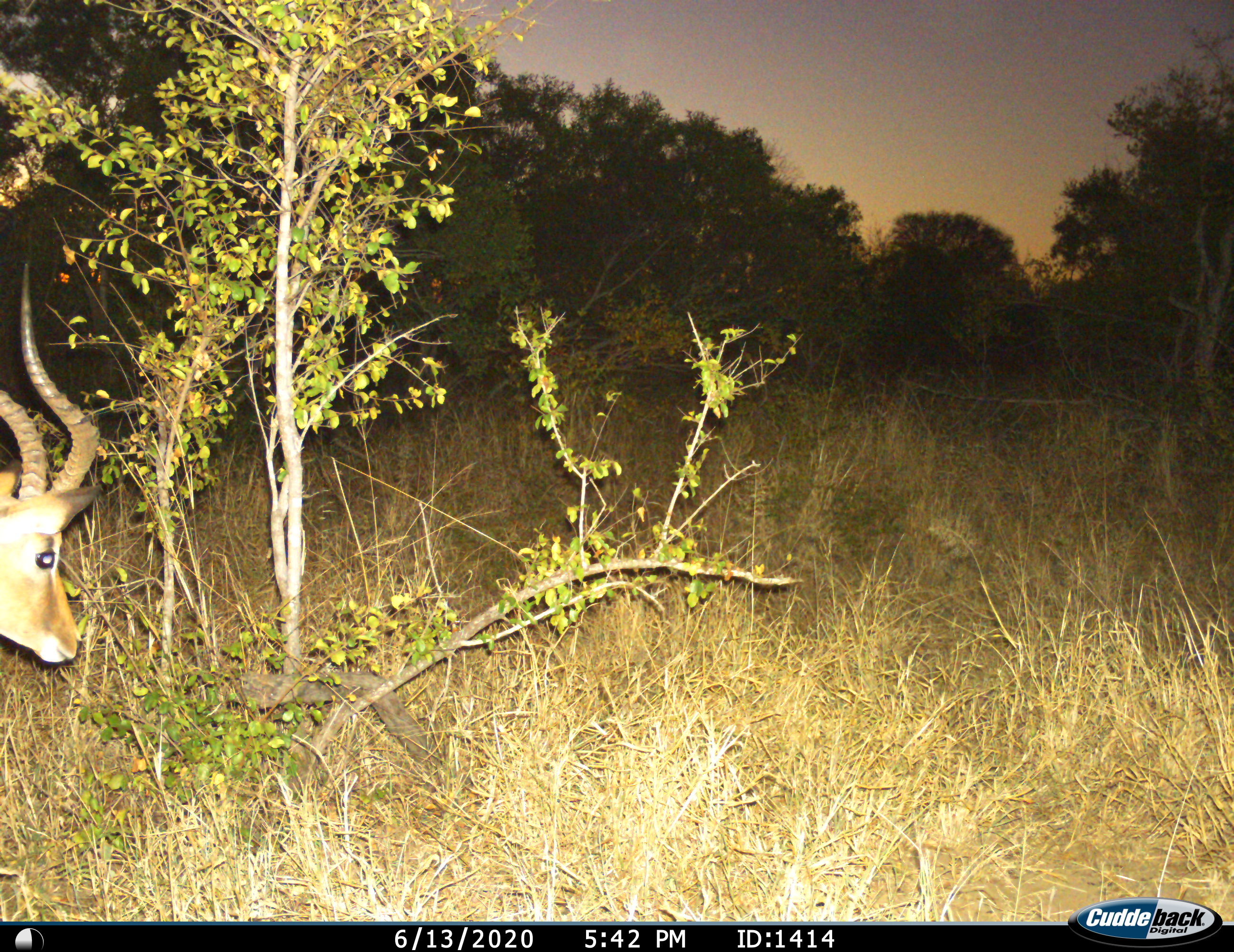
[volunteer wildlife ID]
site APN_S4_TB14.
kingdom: Animalia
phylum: Chordata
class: Mammalia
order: Artiodactyla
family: Bovidae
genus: Aepyceros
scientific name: Aepyceros melampus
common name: impala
Impala (Aepyceros melampus), count 1. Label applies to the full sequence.